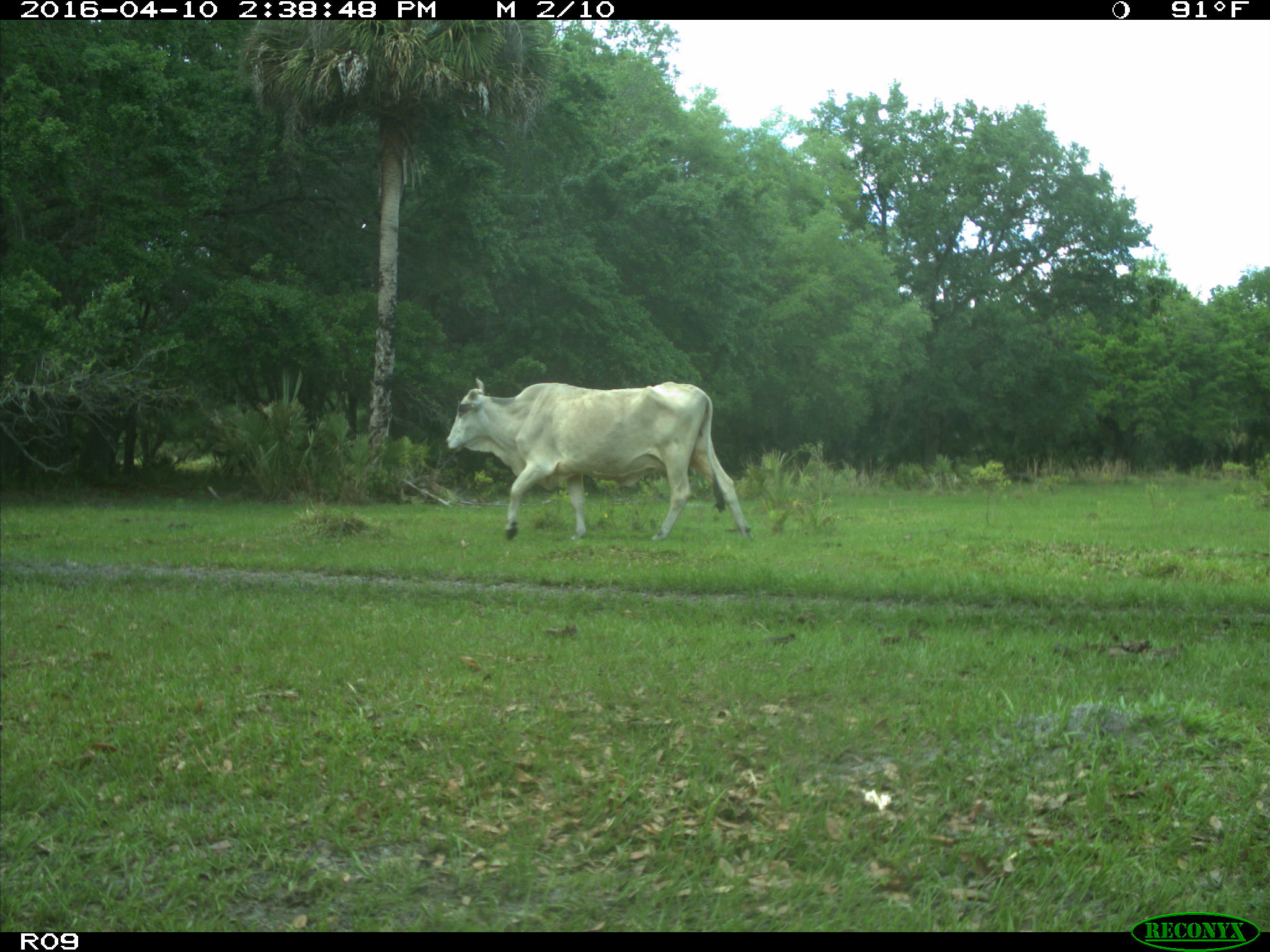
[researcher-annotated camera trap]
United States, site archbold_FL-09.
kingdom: Animalia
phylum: Chordata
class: Mammalia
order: Artiodactyla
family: Bovidae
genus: Bos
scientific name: Bos taurus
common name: domestic cow